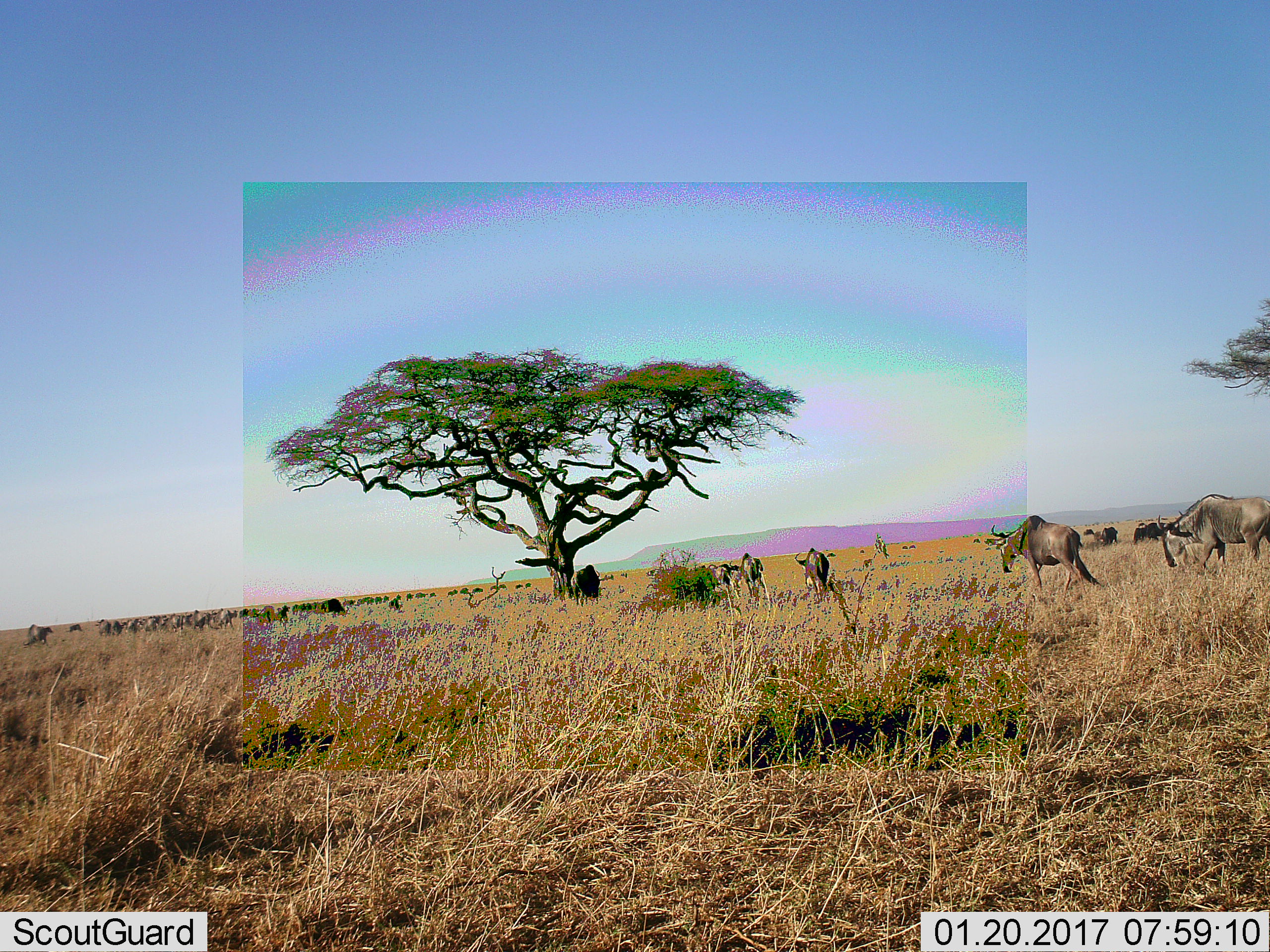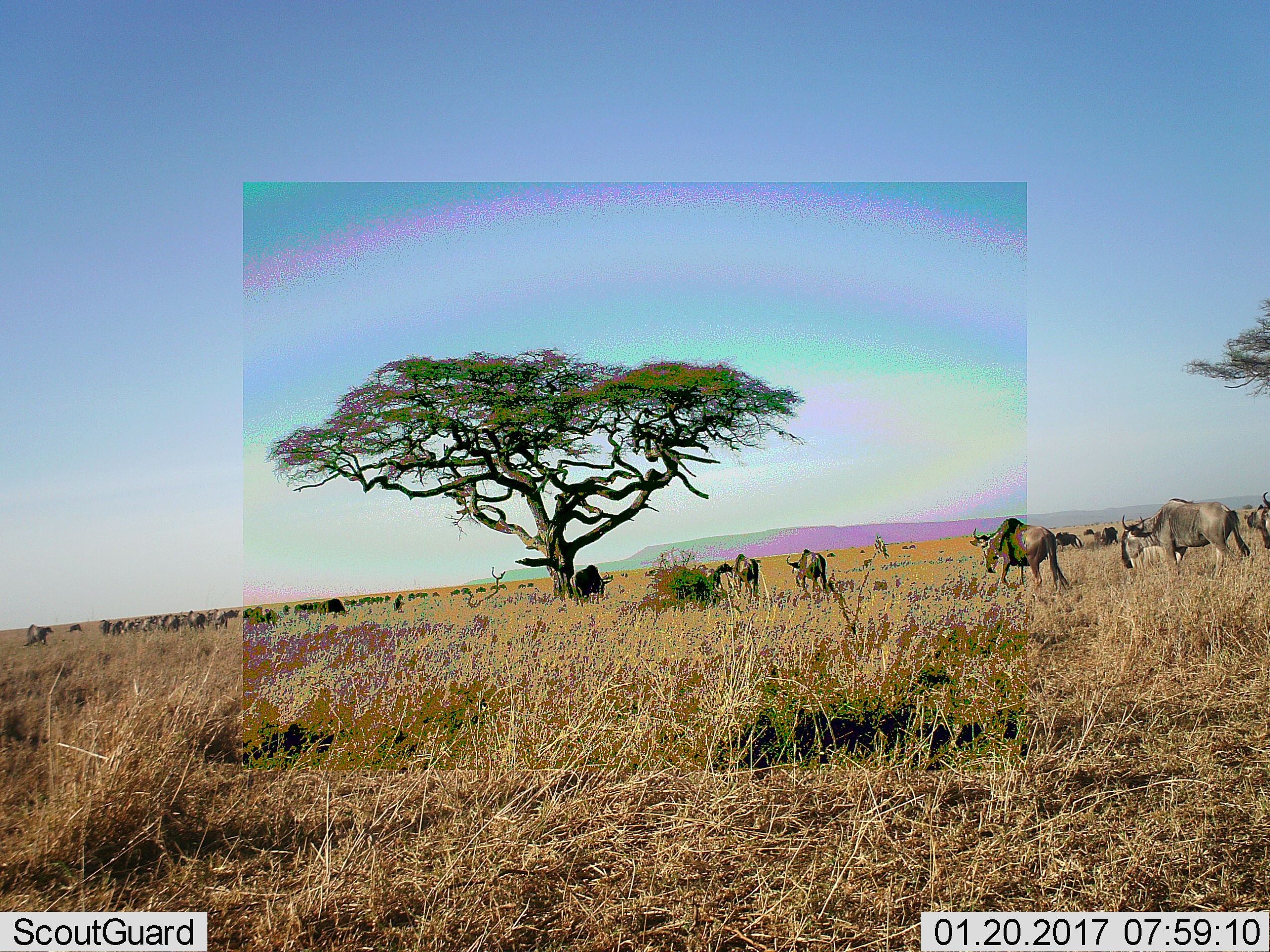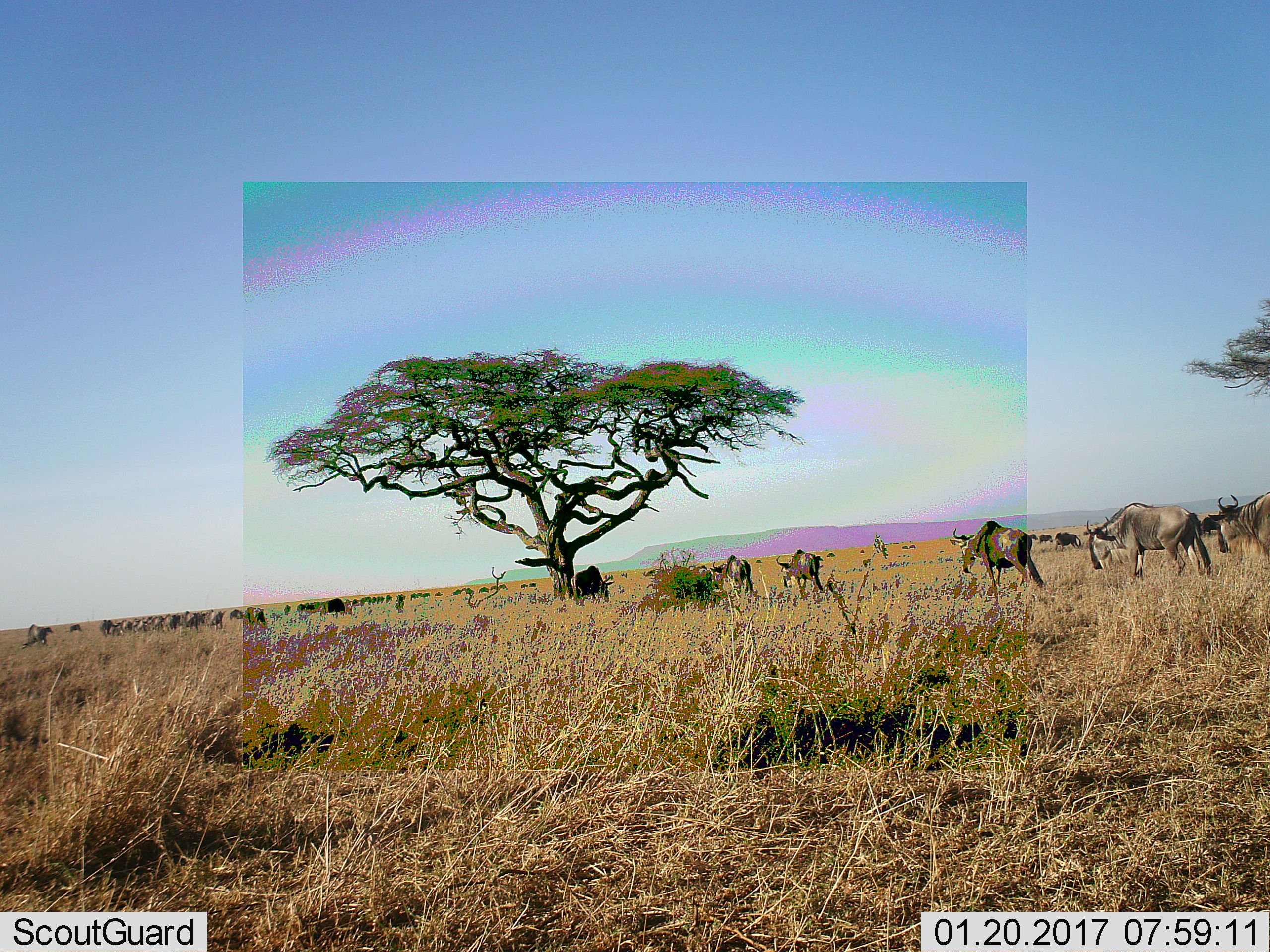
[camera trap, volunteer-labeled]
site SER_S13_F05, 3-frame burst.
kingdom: Animalia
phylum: Chordata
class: Mammalia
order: Artiodactyla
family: Bovidae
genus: Connochaetes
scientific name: Connochaetes taurinus taurinus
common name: blue wildebeest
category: wildebeestblue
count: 11-50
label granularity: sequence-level